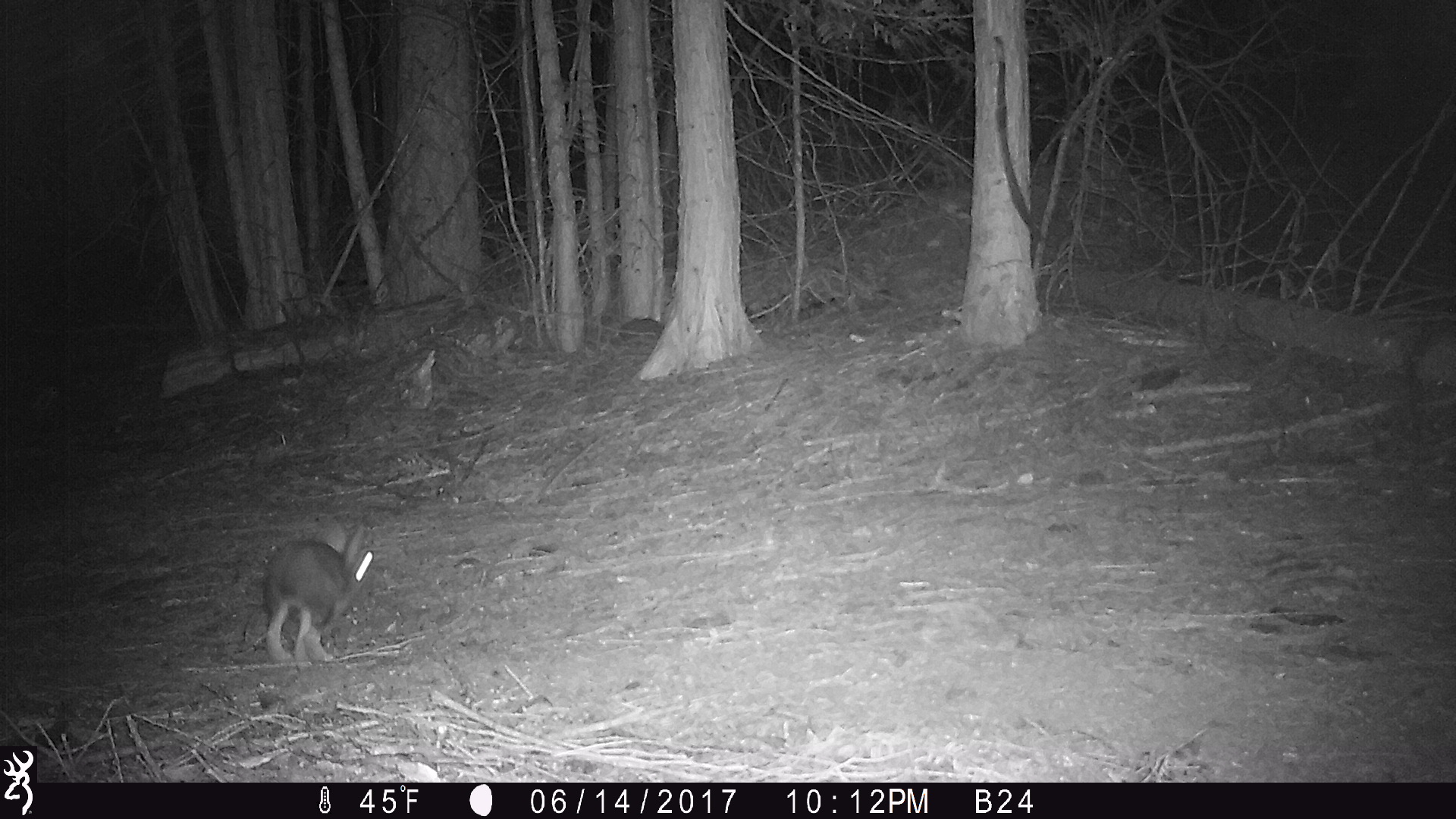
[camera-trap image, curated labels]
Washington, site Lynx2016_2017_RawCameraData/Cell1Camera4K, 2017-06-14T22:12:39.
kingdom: Animalia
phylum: Chordata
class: Mammalia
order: Lagomorpha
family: Leporidae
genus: Lepus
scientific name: Lepus americanus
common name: snowshoe hare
Lepus americanus (snowshoe hare). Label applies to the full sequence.